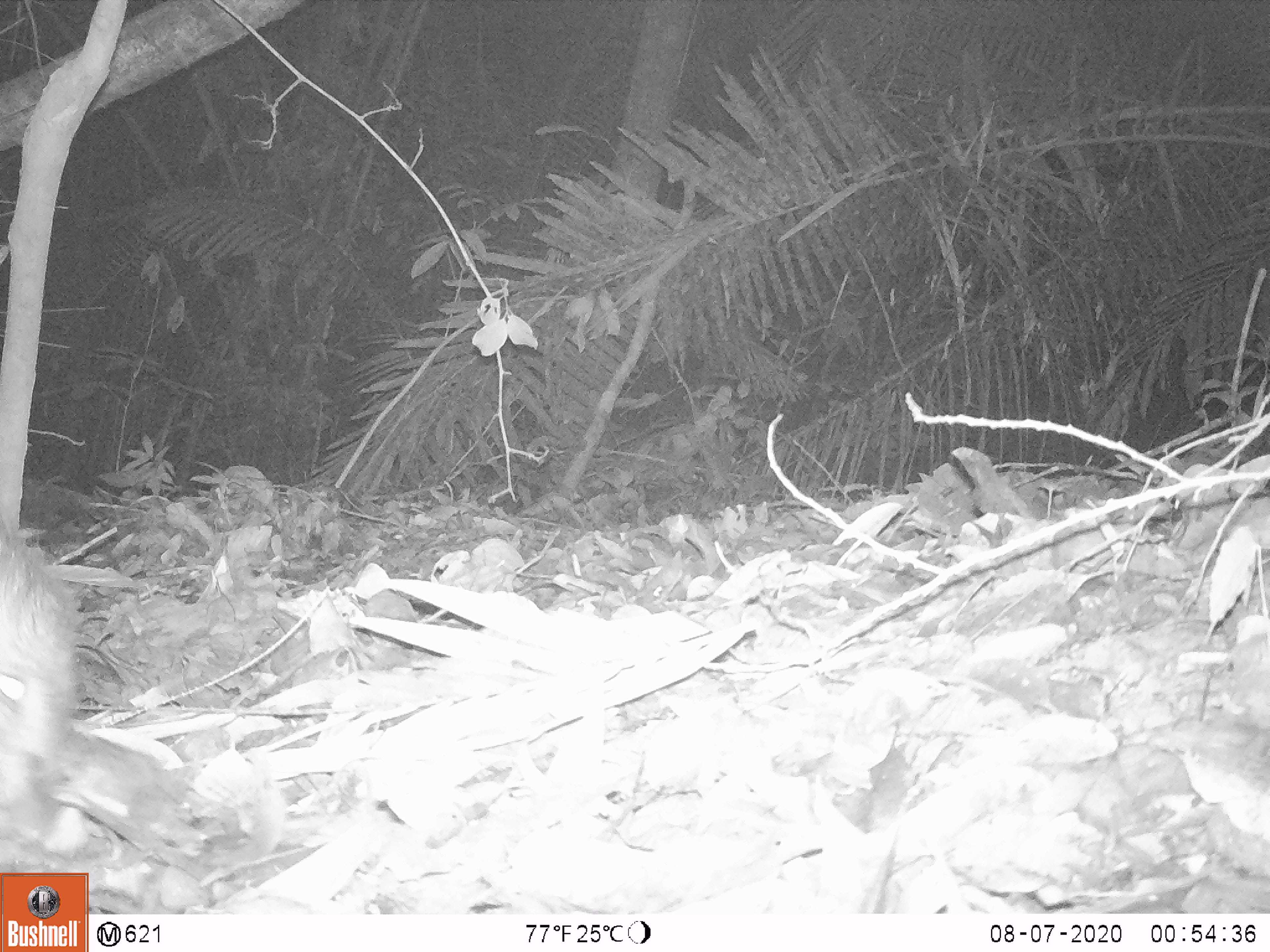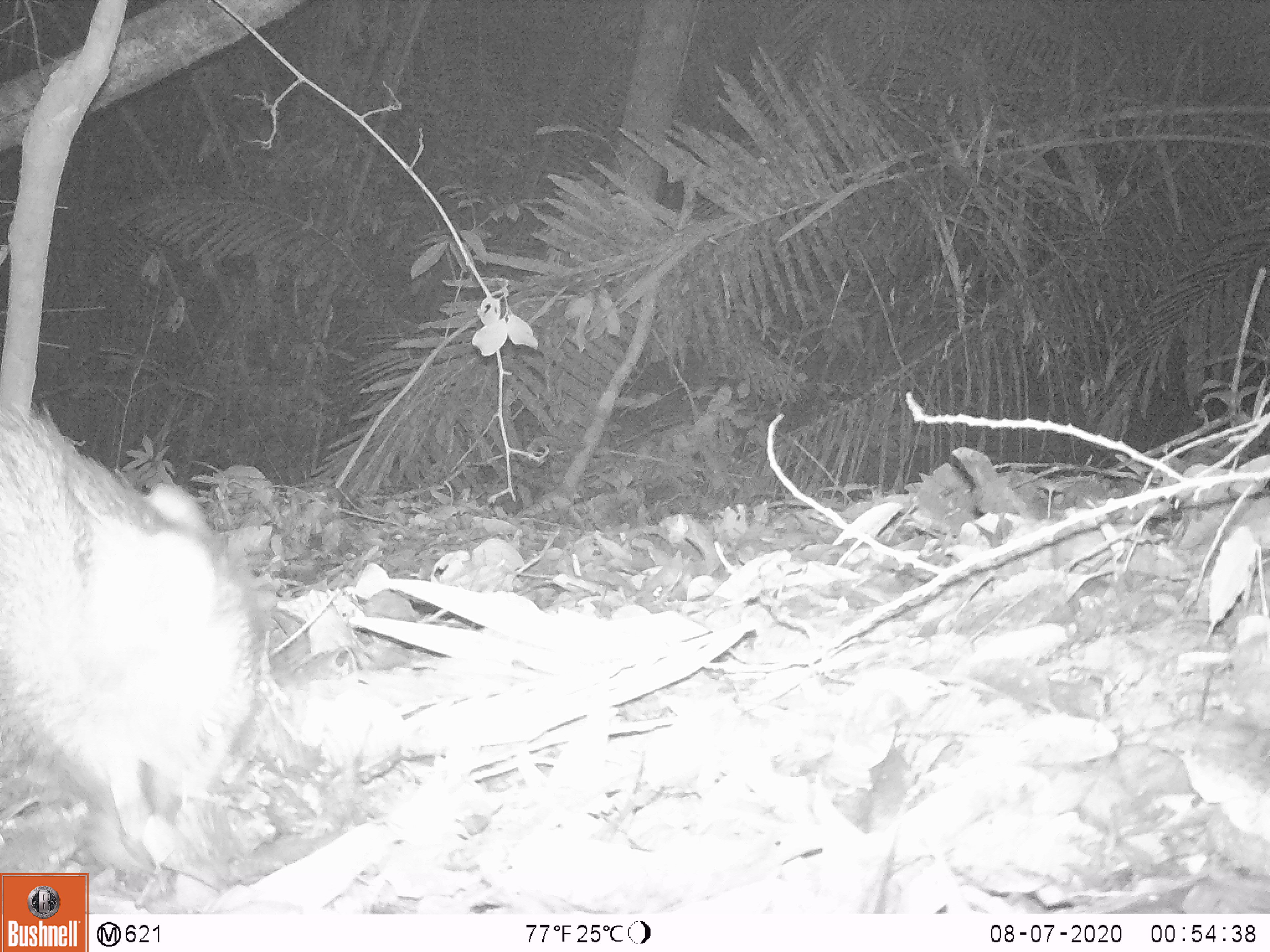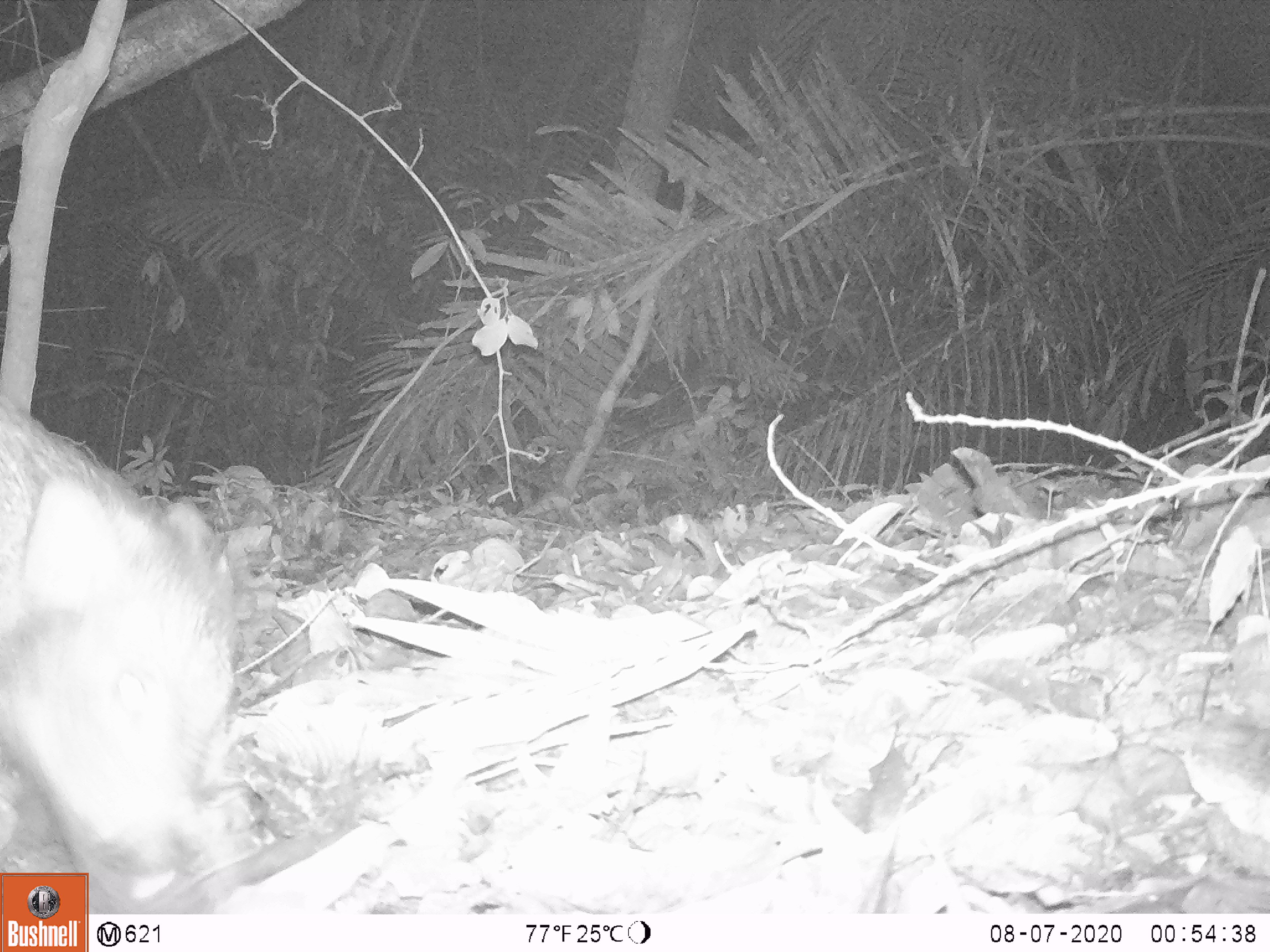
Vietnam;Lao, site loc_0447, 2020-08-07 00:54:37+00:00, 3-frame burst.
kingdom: Animalia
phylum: Chordata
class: Mammalia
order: Artiodactyla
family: Suidae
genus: Sus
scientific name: Sus scrofa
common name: eurasian wild pig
Eurasian wild pig (Sus scrofa). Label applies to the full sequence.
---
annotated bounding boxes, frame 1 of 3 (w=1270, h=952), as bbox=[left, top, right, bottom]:
eurasian wild pig: bbox=[0, 518, 80, 860]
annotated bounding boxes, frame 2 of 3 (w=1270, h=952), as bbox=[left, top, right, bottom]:
eurasian wild pig: bbox=[0, 393, 258, 847]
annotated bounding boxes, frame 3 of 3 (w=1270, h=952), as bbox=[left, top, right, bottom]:
eurasian wild pig: bbox=[0, 394, 241, 896]